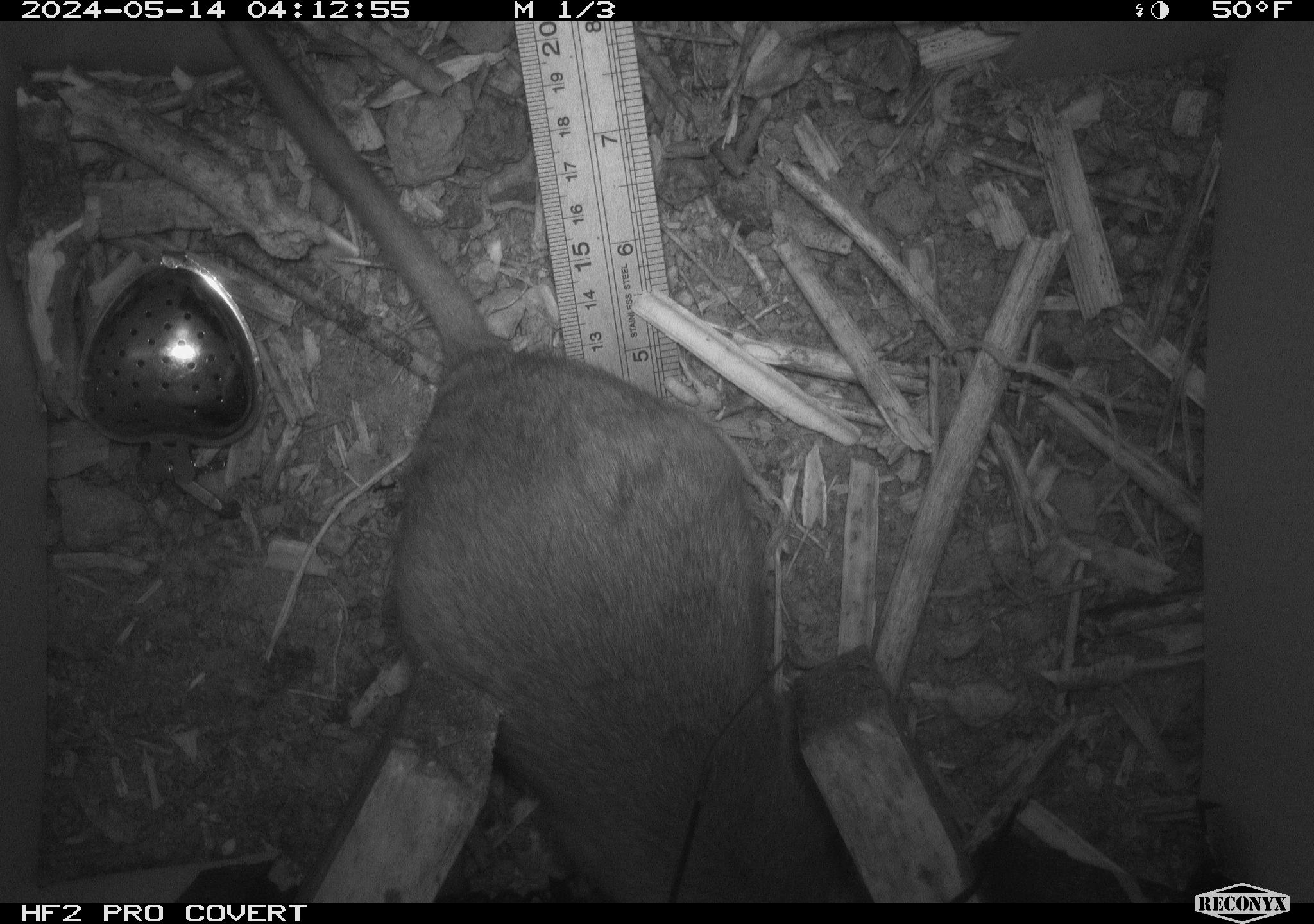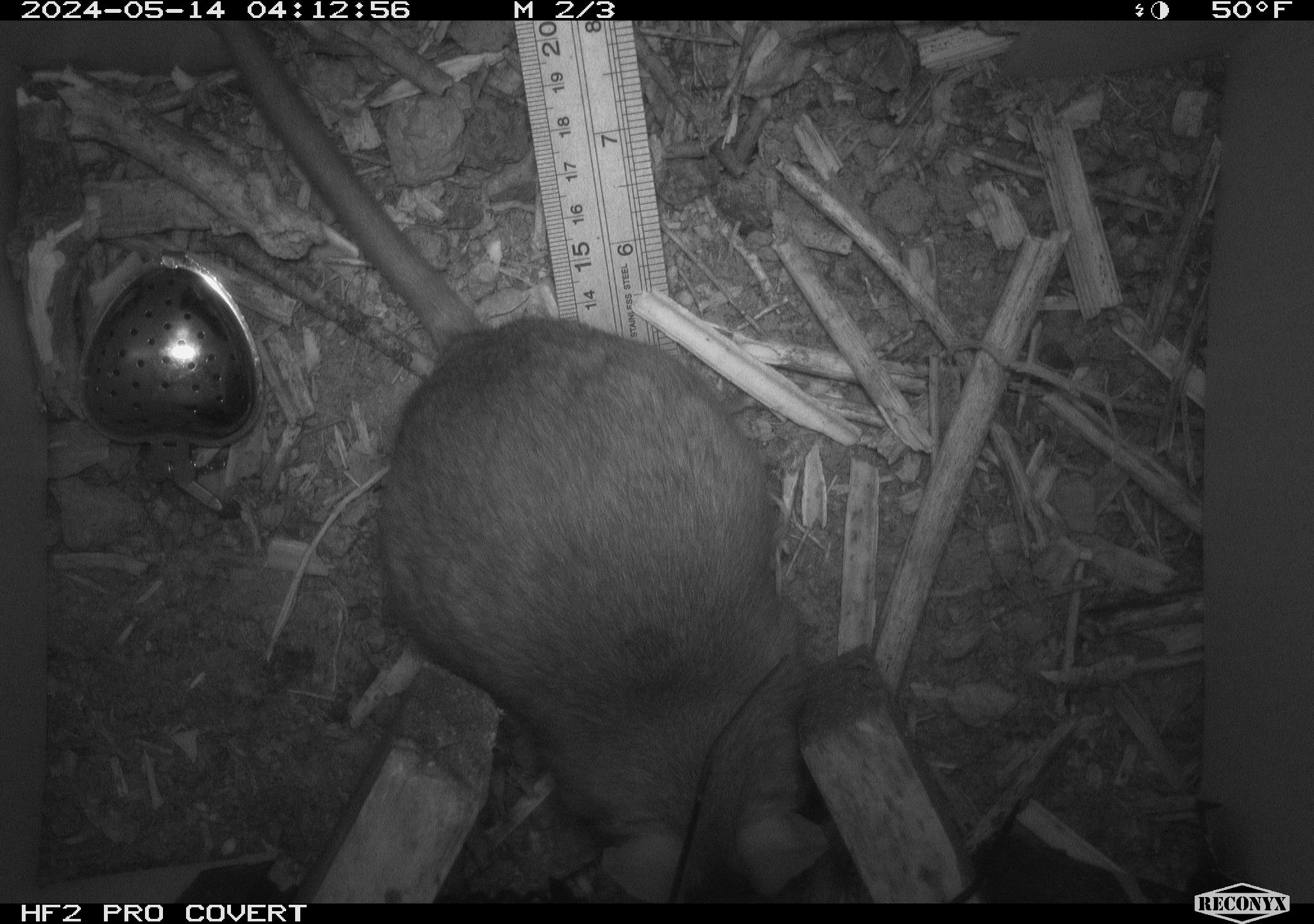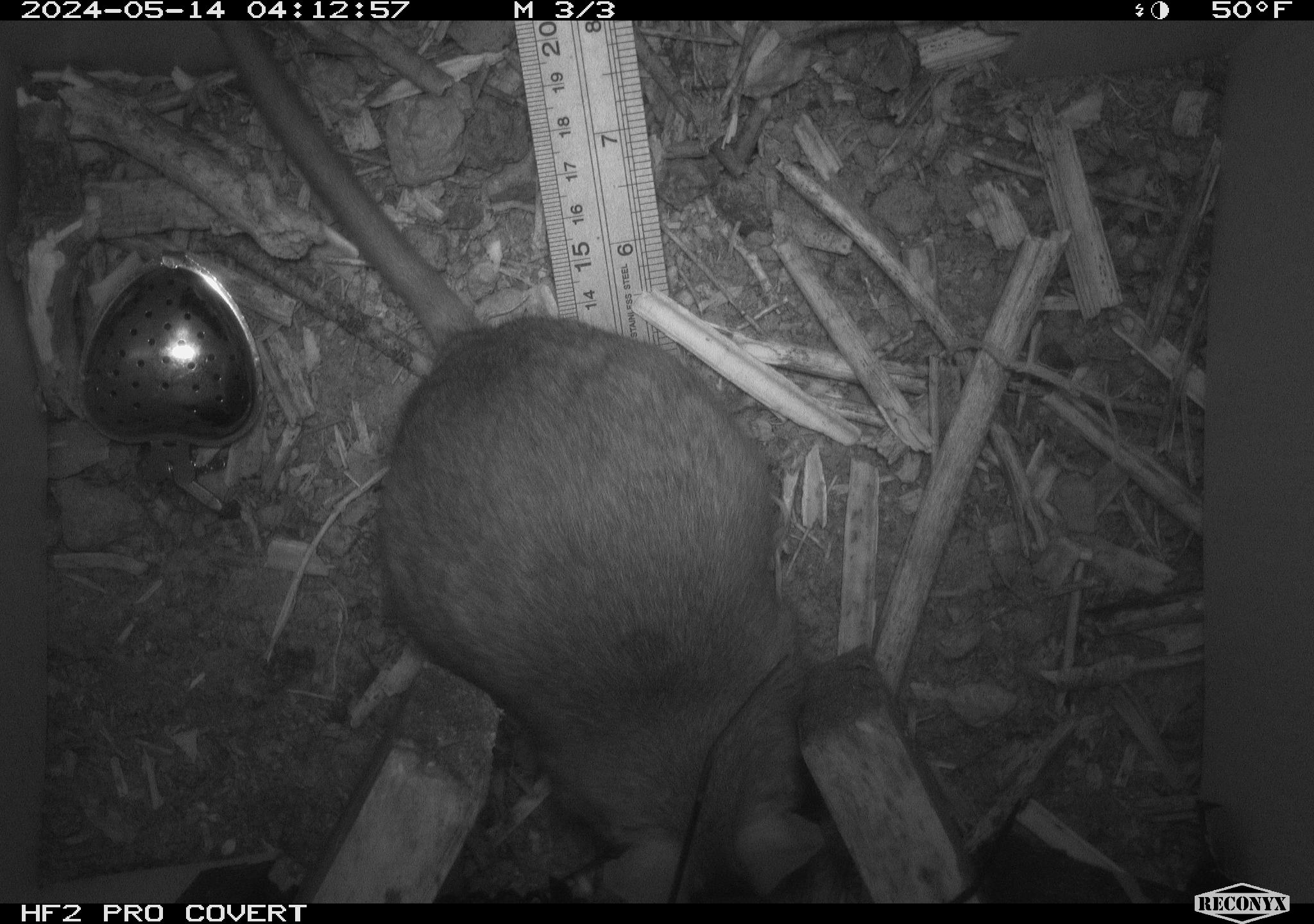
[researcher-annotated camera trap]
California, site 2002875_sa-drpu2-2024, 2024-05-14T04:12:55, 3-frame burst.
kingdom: Animalia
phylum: Chordata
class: Mammalia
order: Rodentia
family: Cricetidae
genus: Neotoma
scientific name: Neotoma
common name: pack rat or woodrat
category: neotoma species